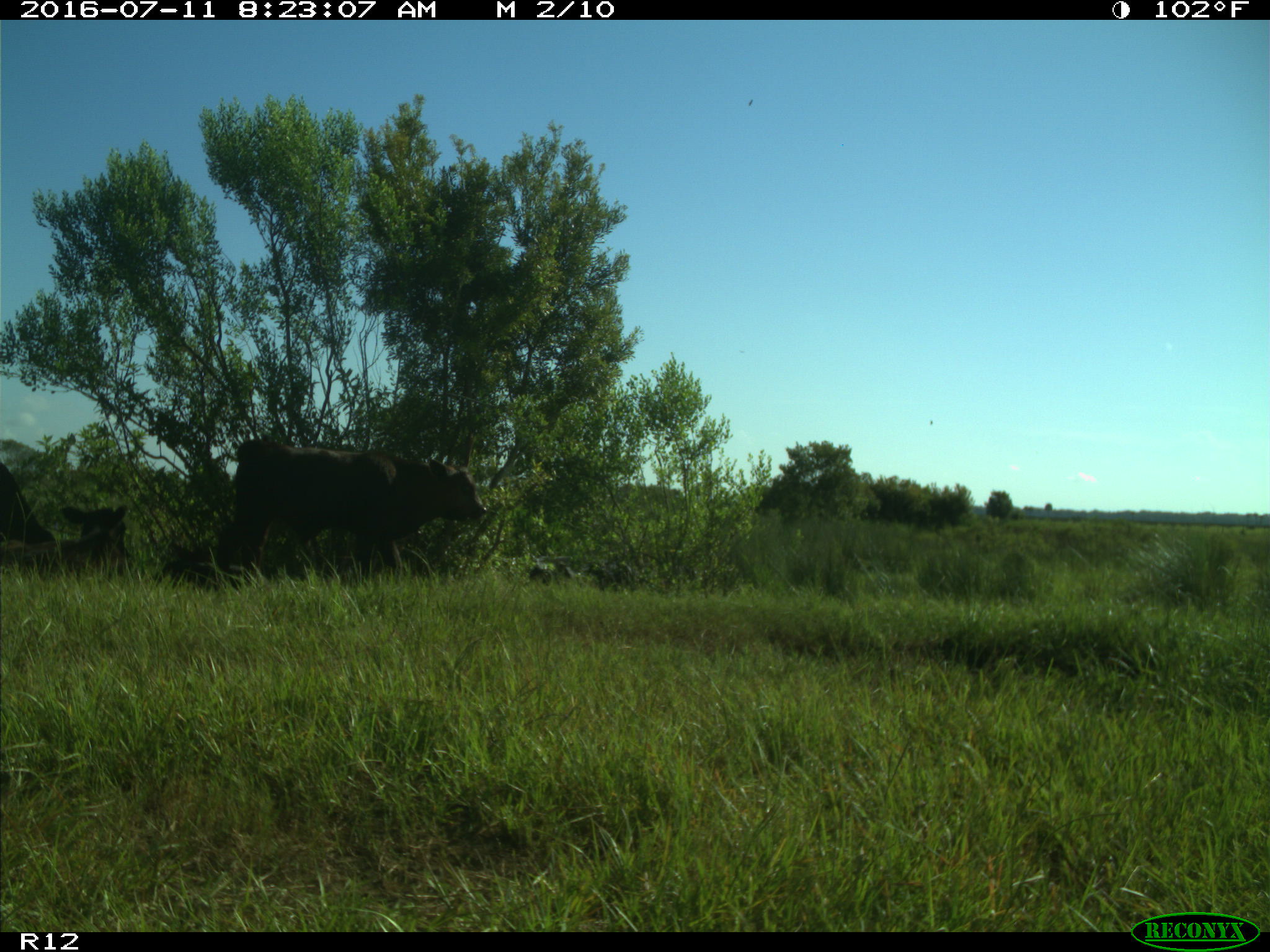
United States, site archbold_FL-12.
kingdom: Animalia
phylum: Chordata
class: Mammalia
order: Artiodactyla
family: Bovidae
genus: Bos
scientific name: Bos taurus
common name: domestic cow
Bos taurus (domestic cow).